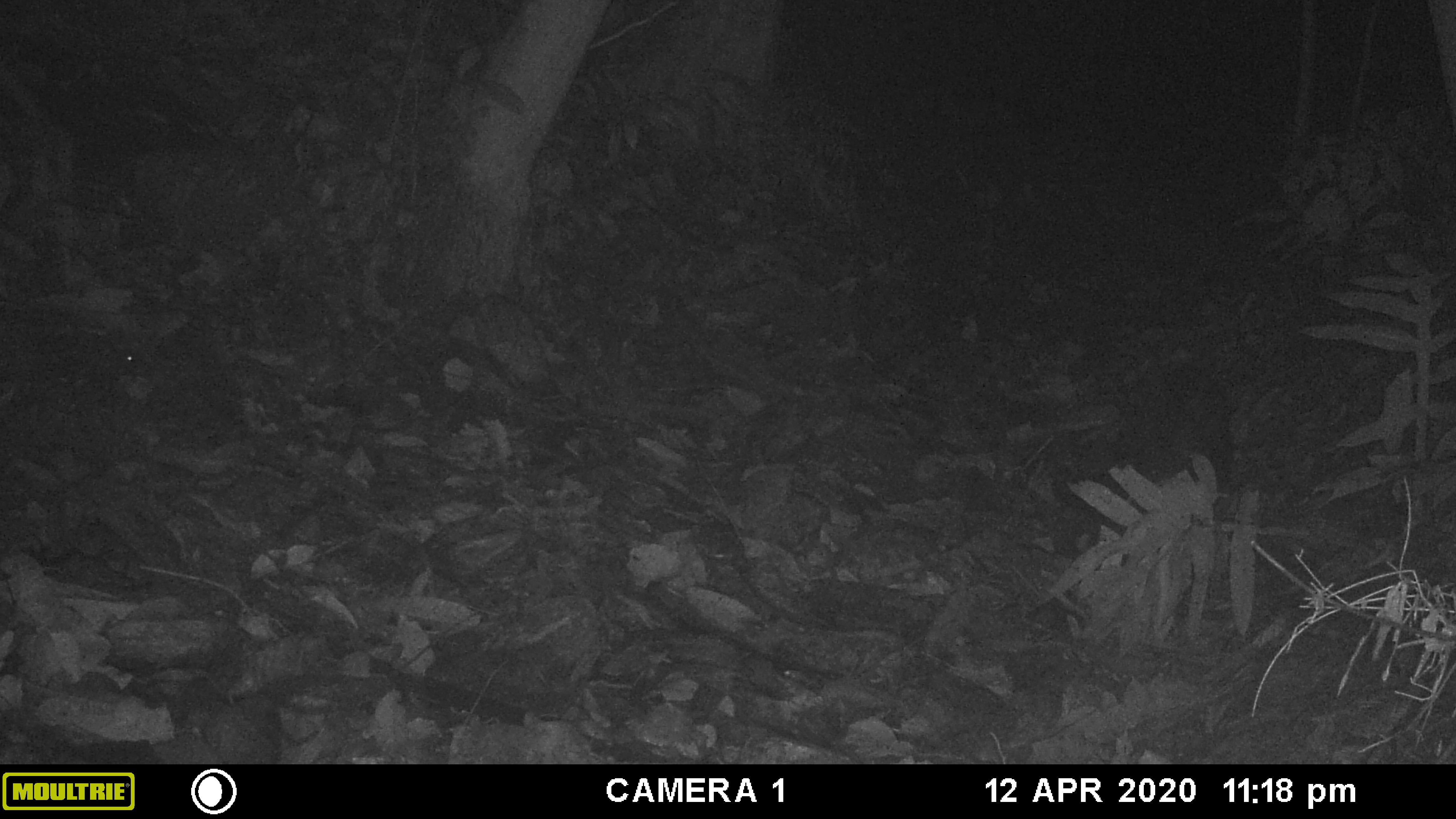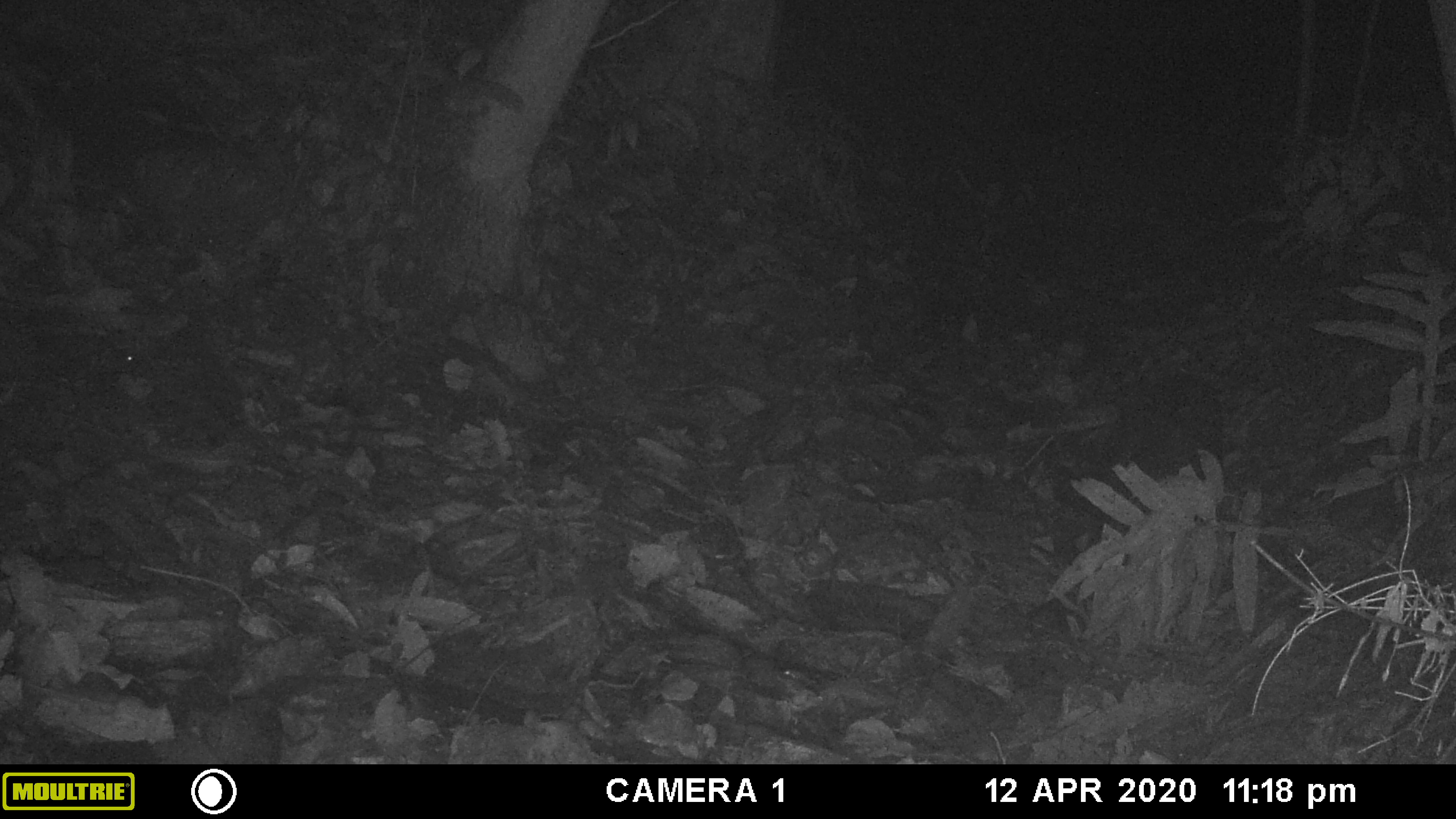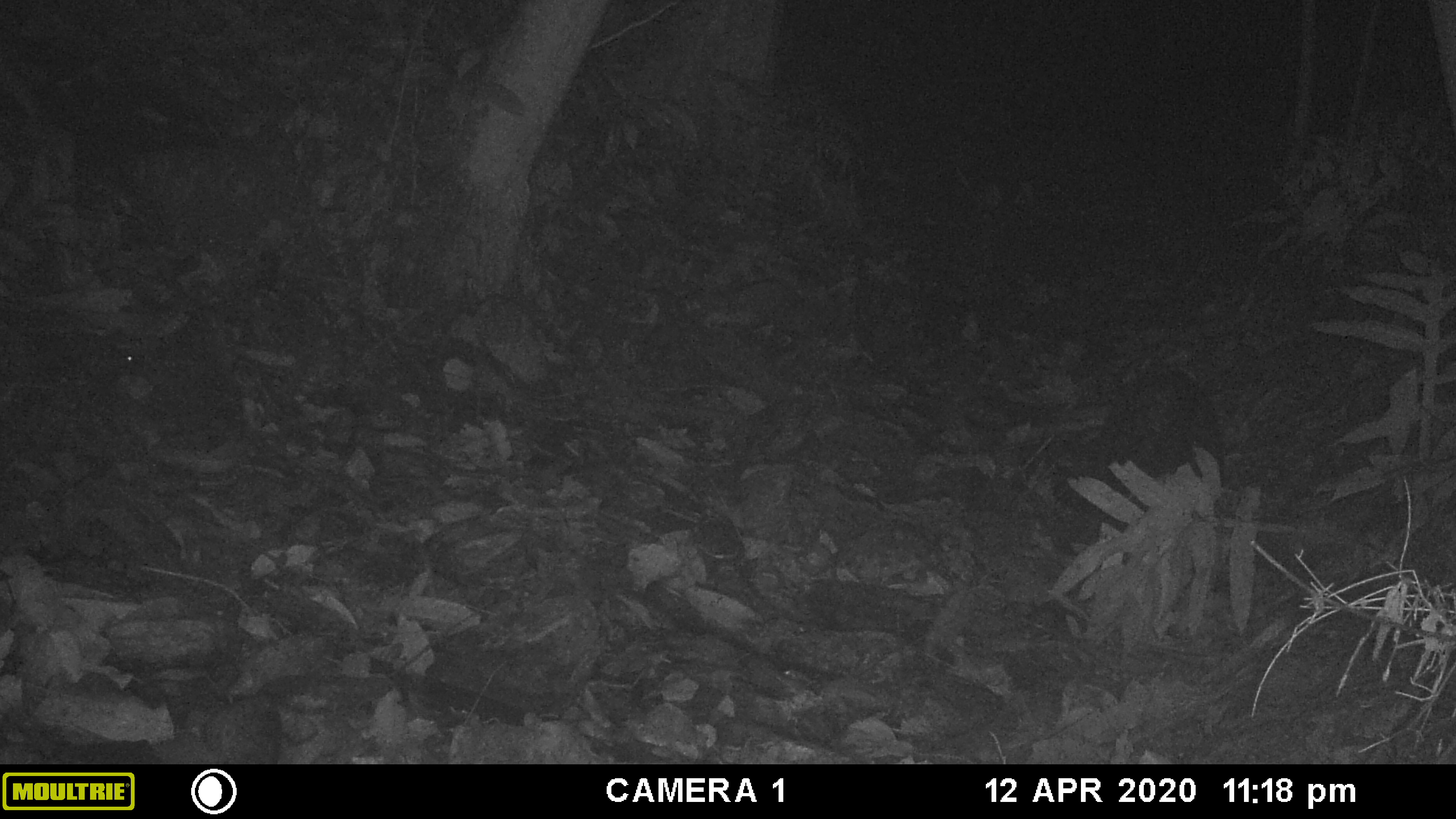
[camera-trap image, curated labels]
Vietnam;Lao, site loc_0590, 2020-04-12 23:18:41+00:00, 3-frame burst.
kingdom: Animalia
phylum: Chordata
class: Mammalia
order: Artiodactyla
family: Suidae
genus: Sus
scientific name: Sus scrofa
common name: eurasian wild pig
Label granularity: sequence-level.